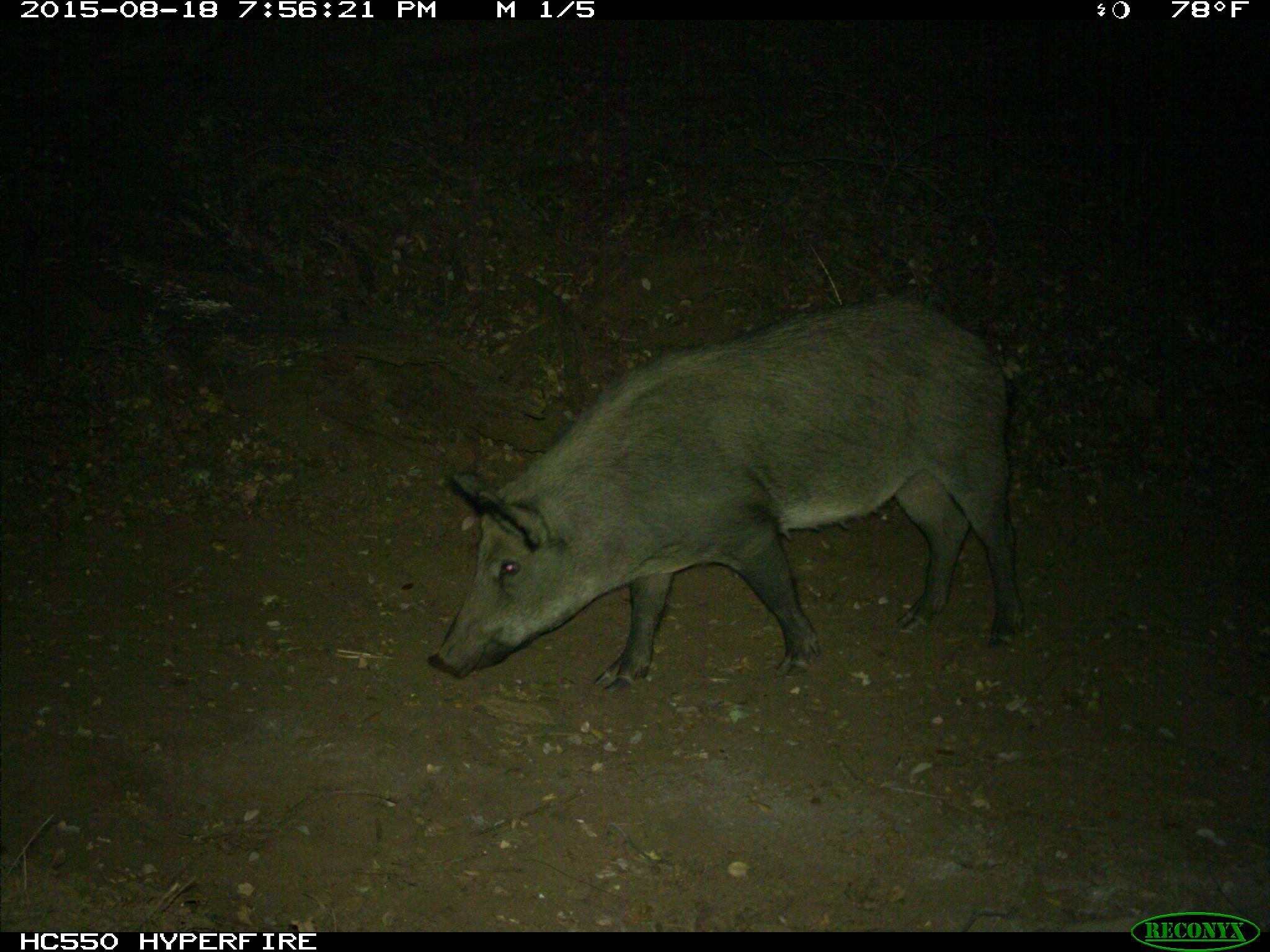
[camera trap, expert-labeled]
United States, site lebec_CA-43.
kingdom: Animalia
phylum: Chordata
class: Mammalia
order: Artiodactyla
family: Suidae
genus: Sus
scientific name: Sus scrofa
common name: wild boar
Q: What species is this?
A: Sus scrofa (wild boar).